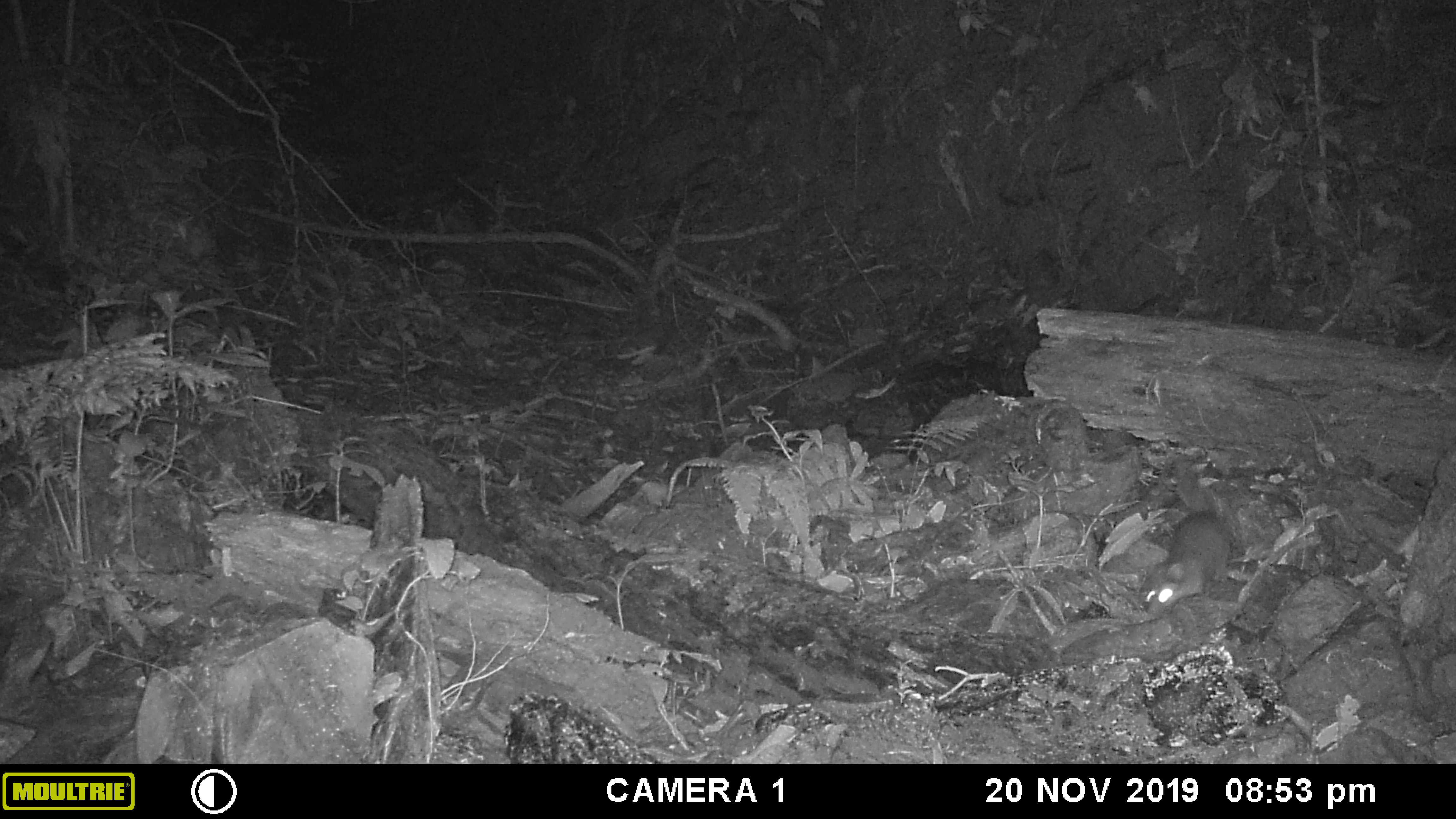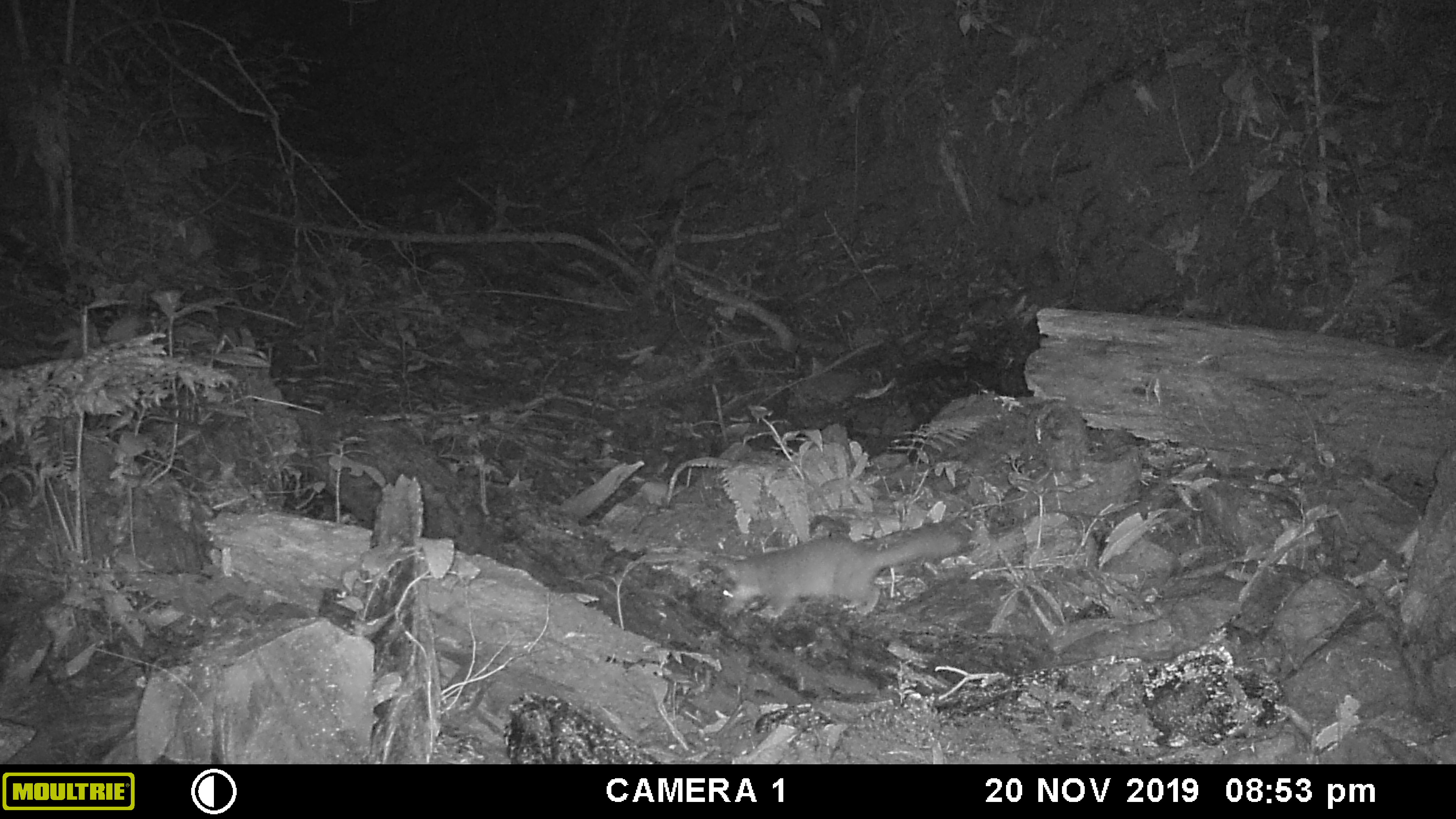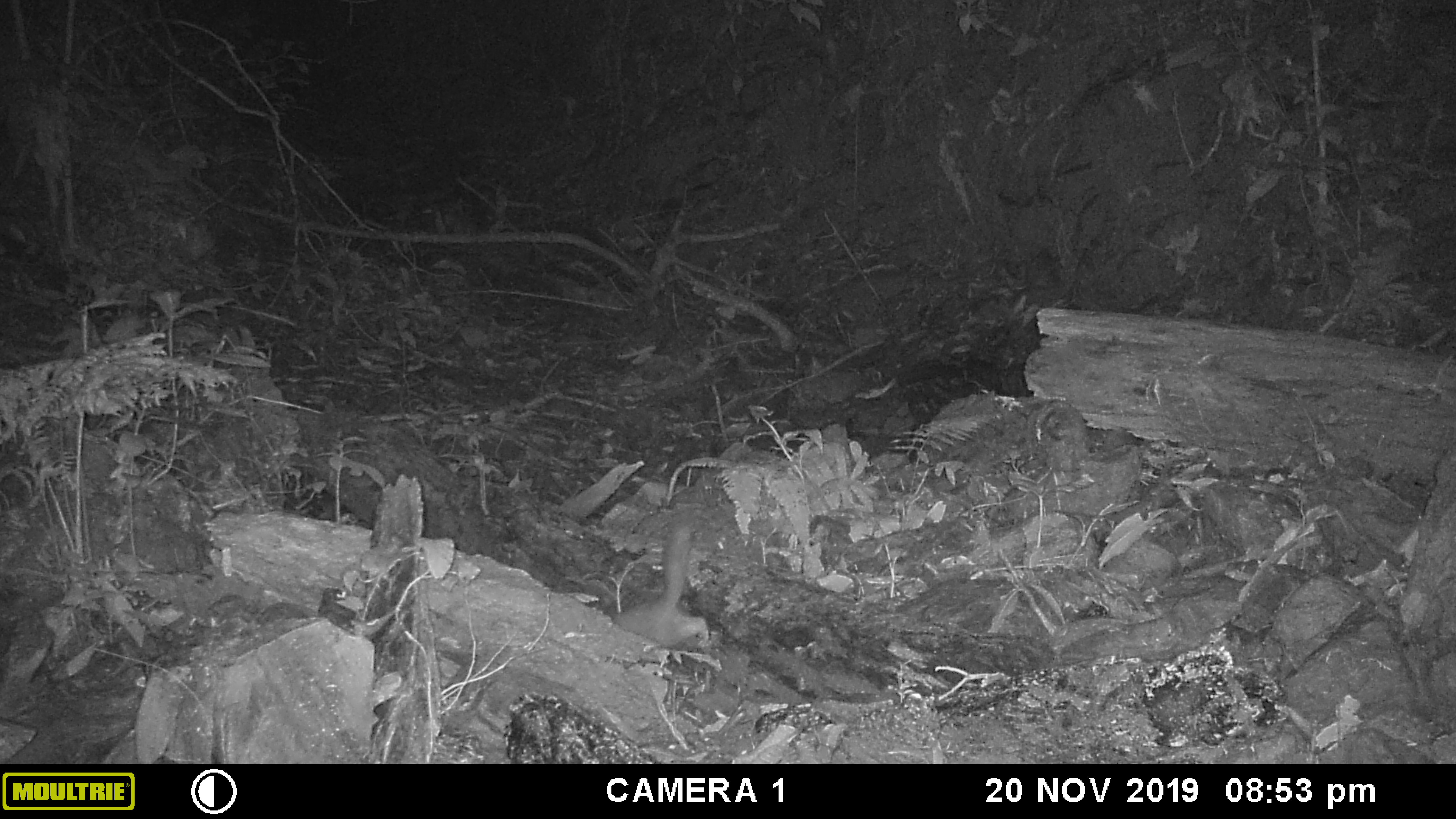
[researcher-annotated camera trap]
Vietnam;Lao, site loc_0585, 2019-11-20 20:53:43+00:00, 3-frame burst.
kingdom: Animalia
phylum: Chordata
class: Mammalia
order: Carnivora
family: Mustelidae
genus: Melogale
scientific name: Melogale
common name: ferret badger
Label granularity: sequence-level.